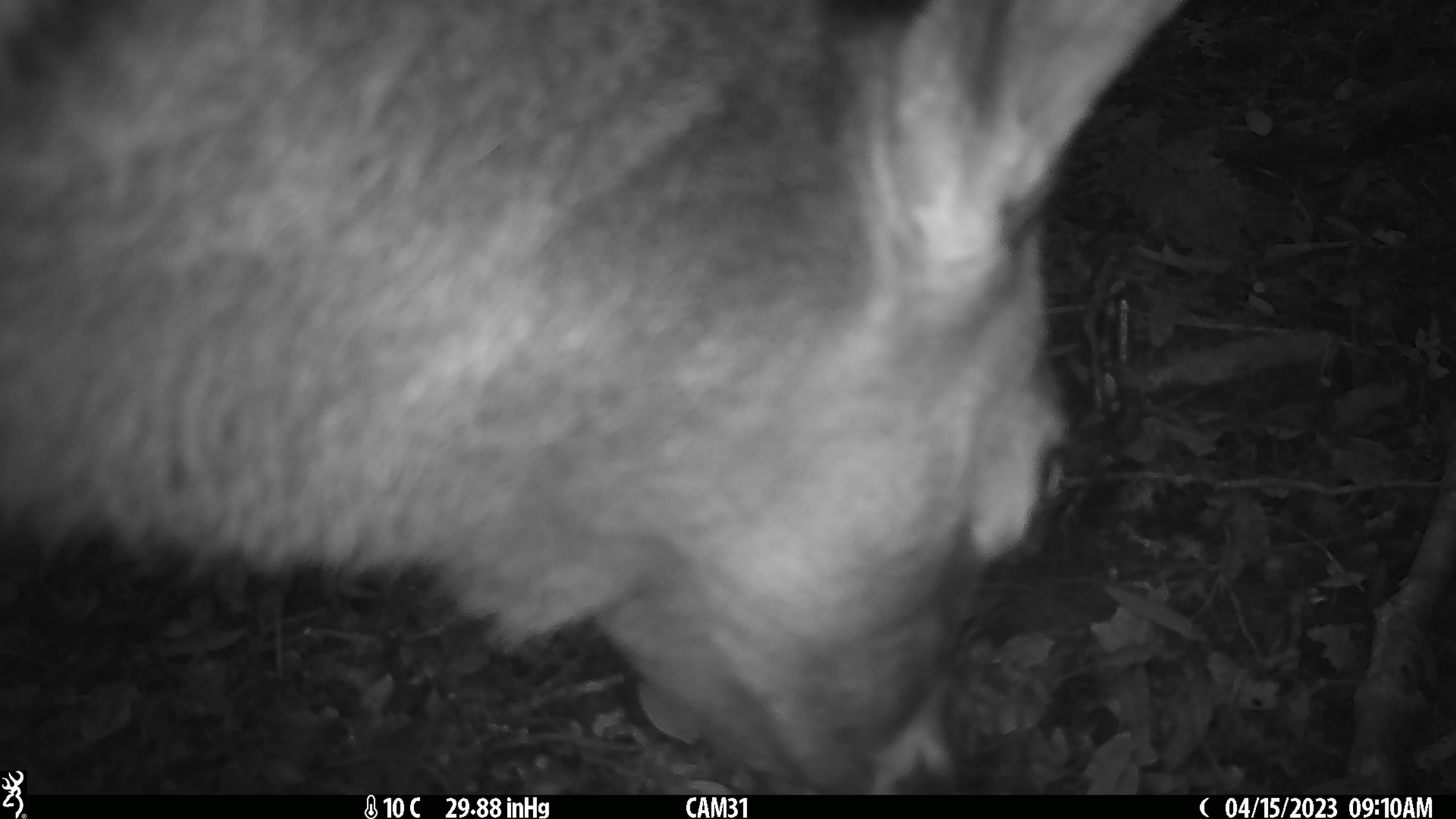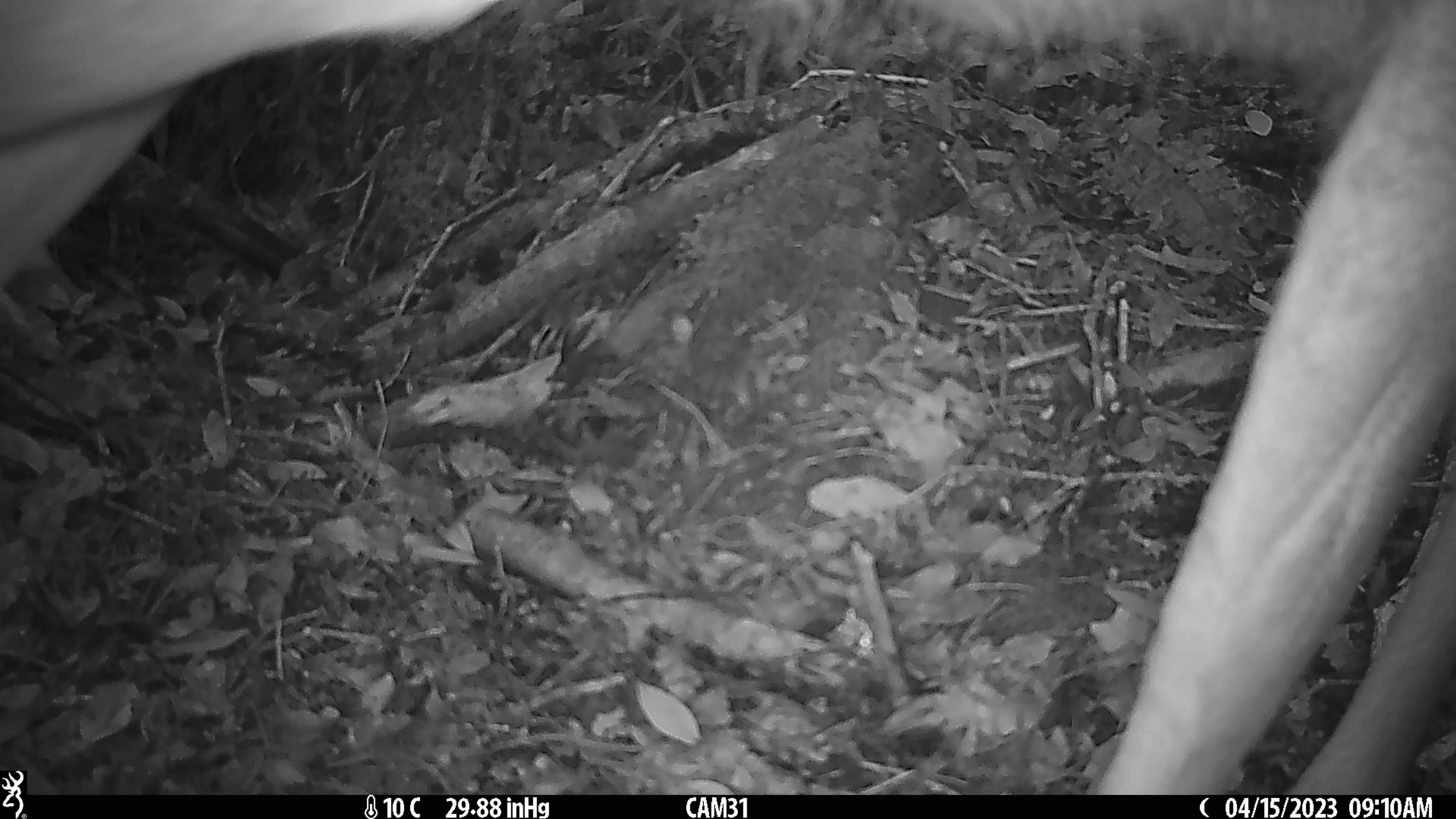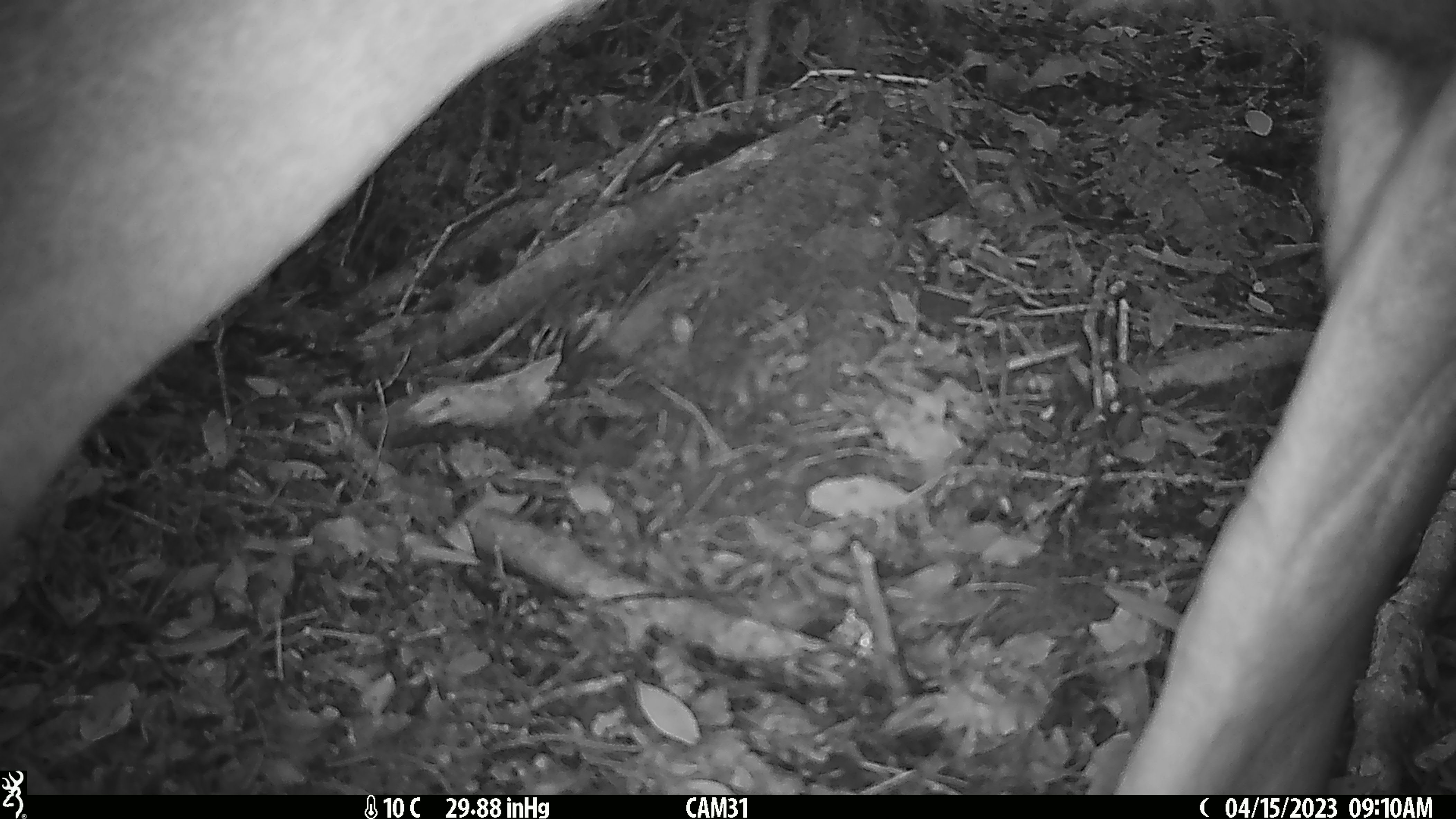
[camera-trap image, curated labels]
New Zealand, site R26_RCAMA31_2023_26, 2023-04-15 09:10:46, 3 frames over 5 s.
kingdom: Animalia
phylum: Chordata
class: Mammalia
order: Artiodactyla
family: Cervidae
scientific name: Cervidae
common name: deer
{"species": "deer (Cervidae)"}